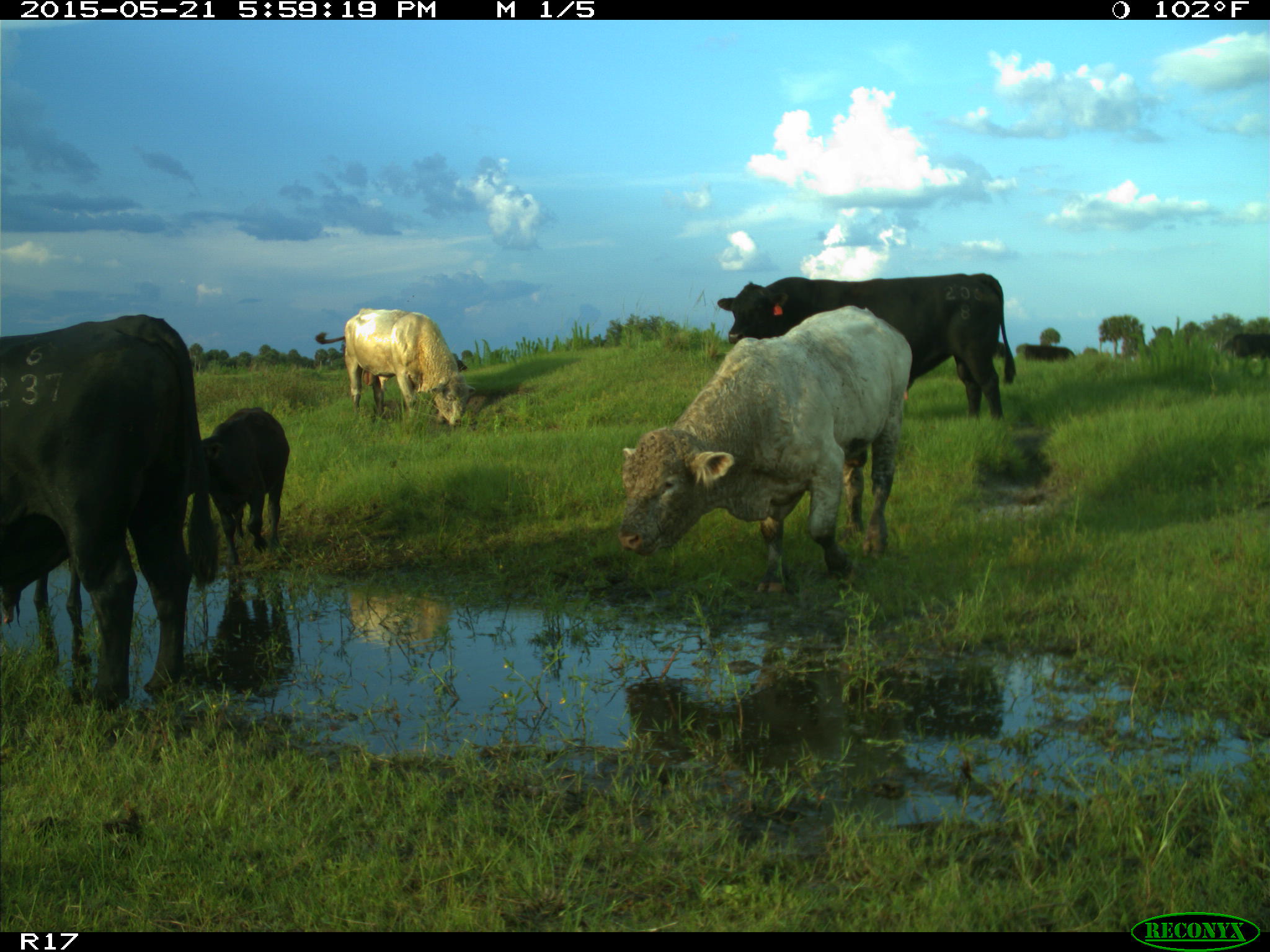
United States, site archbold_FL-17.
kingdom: Animalia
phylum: Chordata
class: Mammalia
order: Artiodactyla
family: Bovidae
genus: Bos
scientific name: Bos taurus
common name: domestic cow